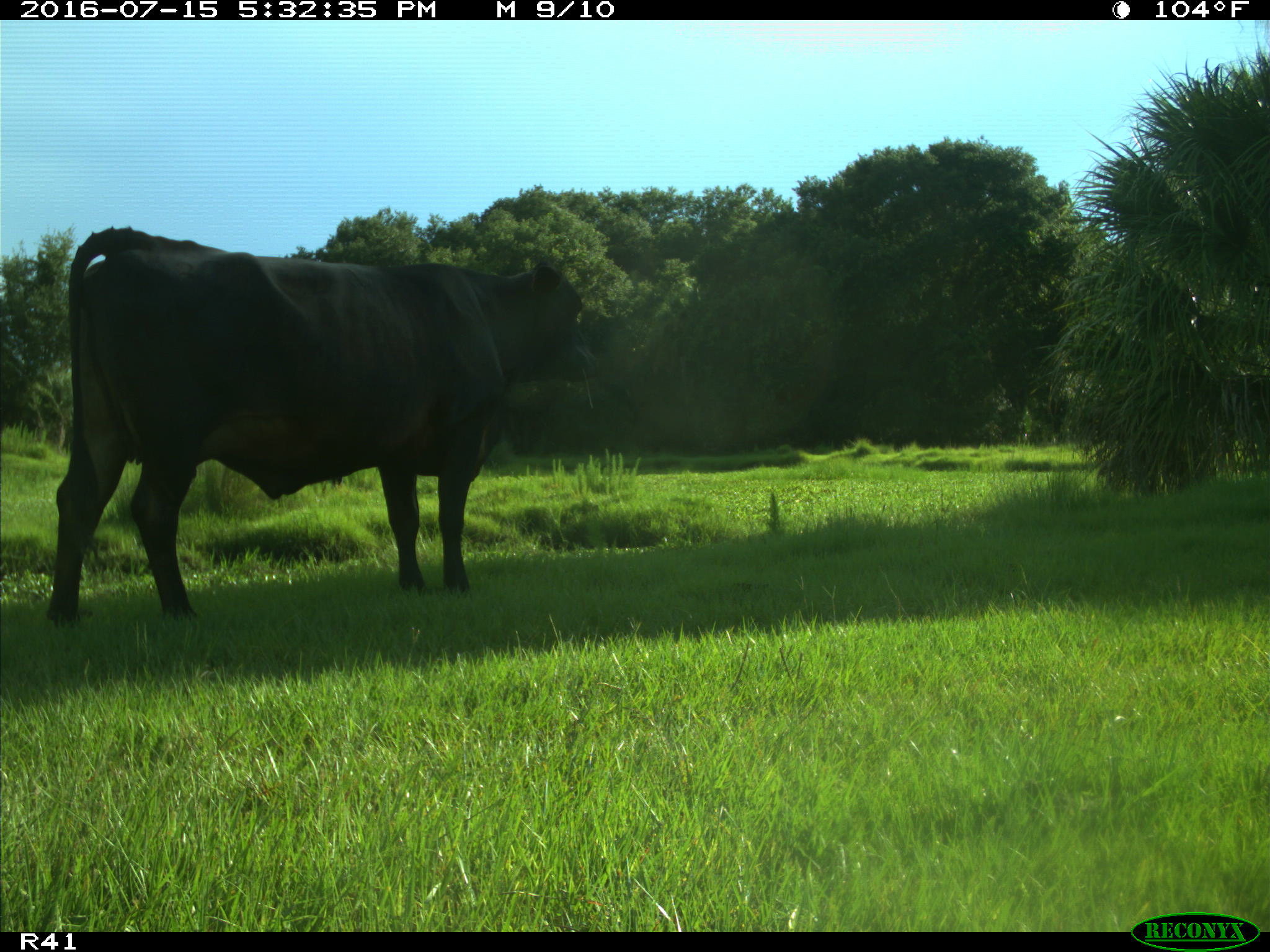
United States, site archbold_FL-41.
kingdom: Animalia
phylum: Chordata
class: Mammalia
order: Artiodactyla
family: Bovidae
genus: Bos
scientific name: Bos taurus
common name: domestic cow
Bos taurus (domestic cow).